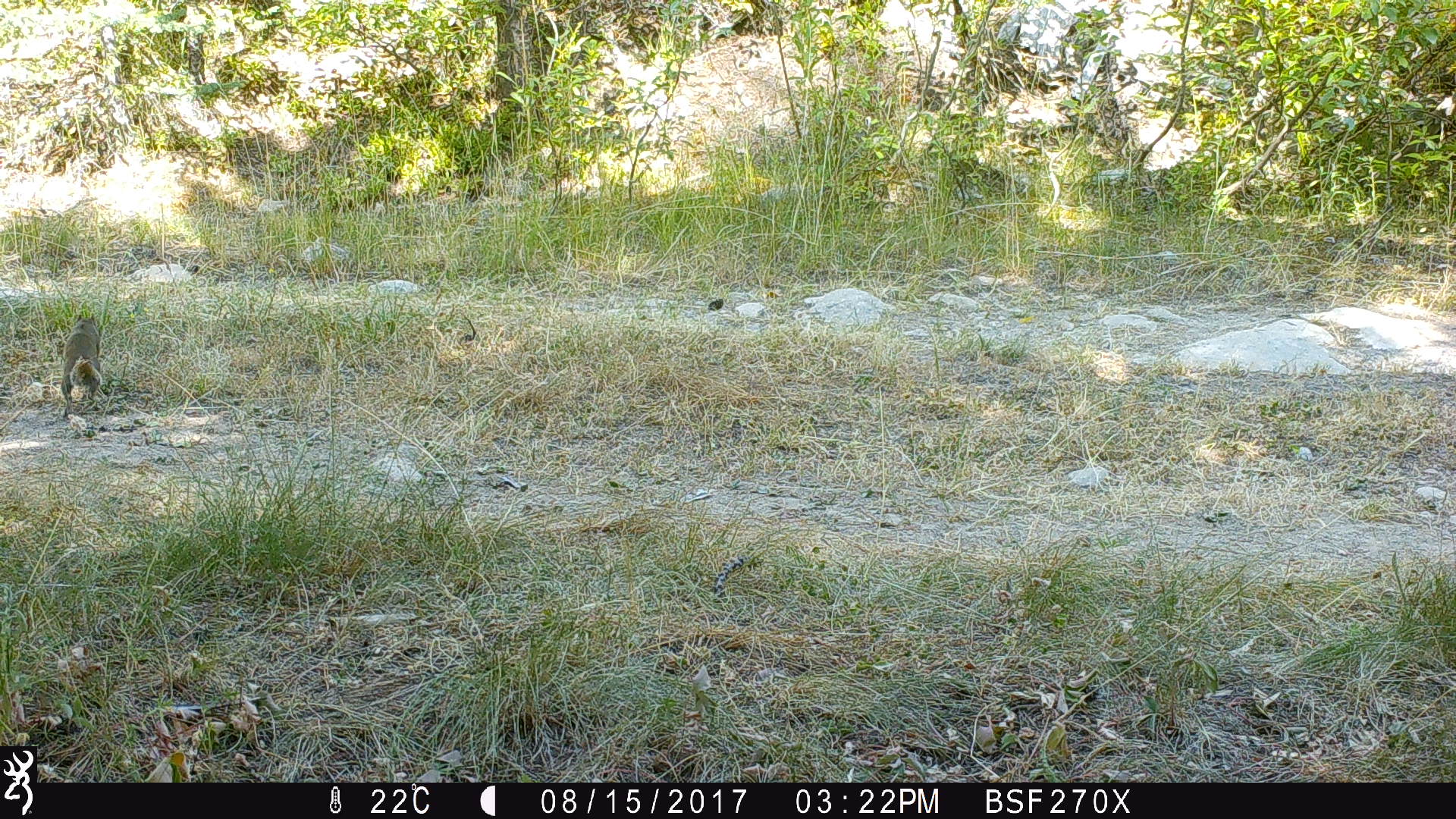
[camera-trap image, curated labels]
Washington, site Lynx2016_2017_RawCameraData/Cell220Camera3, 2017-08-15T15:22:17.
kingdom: Animalia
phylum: Chordata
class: Mammalia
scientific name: Mammalia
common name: small mammal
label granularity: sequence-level